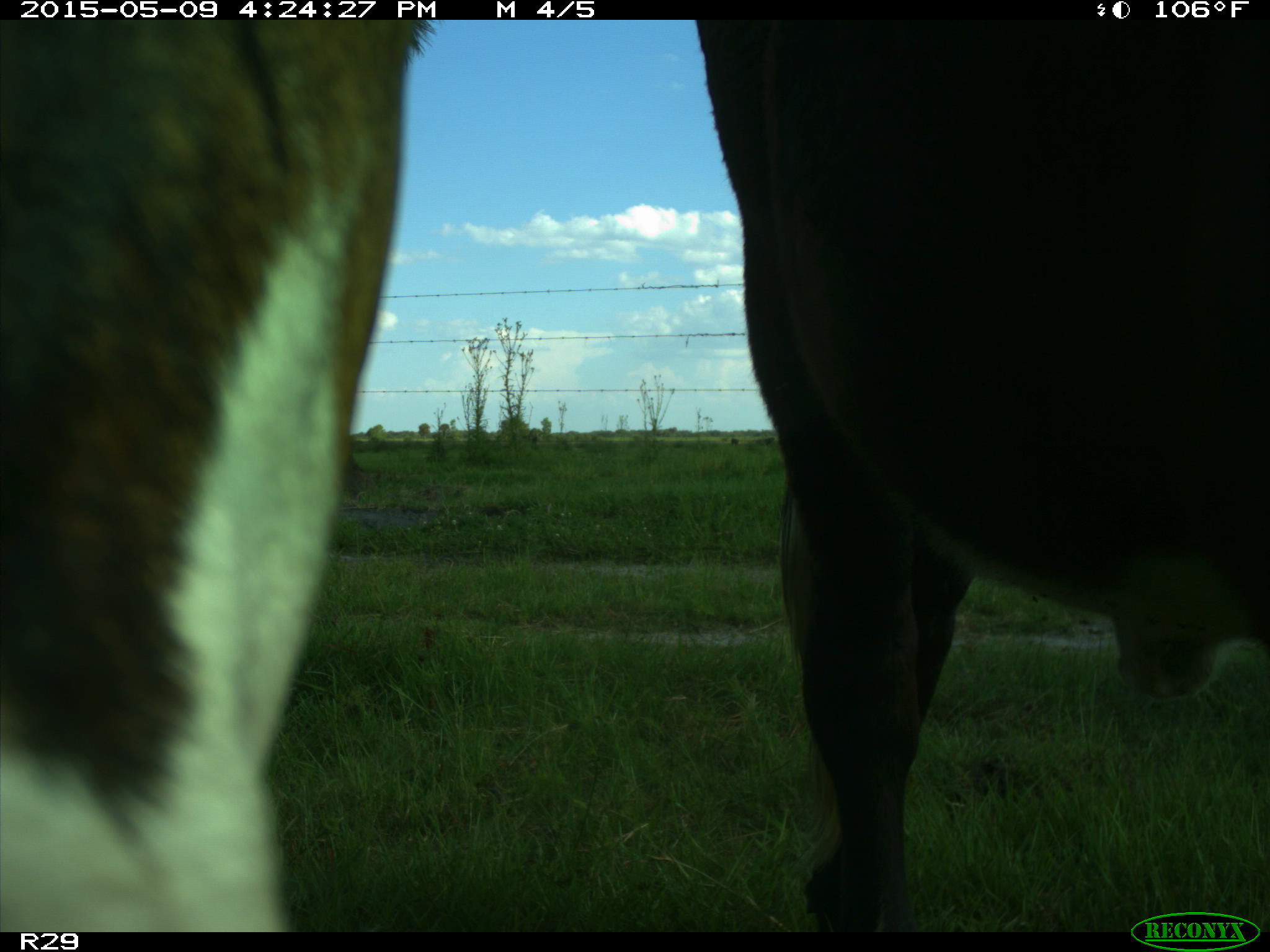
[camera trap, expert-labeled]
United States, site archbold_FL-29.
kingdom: Animalia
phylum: Chordata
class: Mammalia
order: Artiodactyla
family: Bovidae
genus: Bos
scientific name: Bos taurus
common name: domestic cow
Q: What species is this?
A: Bos taurus (domestic cow).